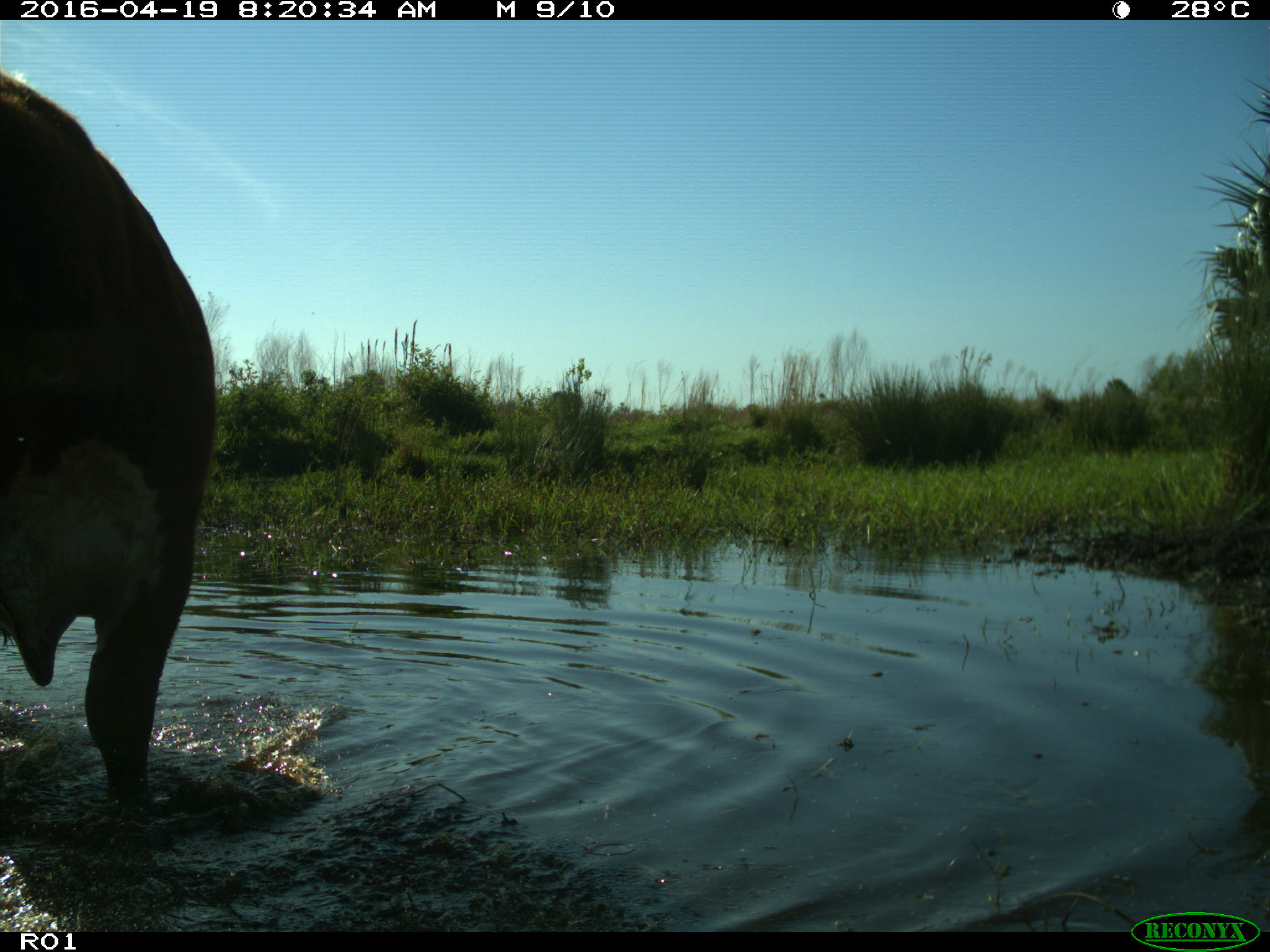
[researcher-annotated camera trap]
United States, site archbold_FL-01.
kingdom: Animalia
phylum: Chordata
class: Mammalia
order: Artiodactyla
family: Bovidae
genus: Bos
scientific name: Bos taurus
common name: domestic cow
Bos taurus (domestic cow).